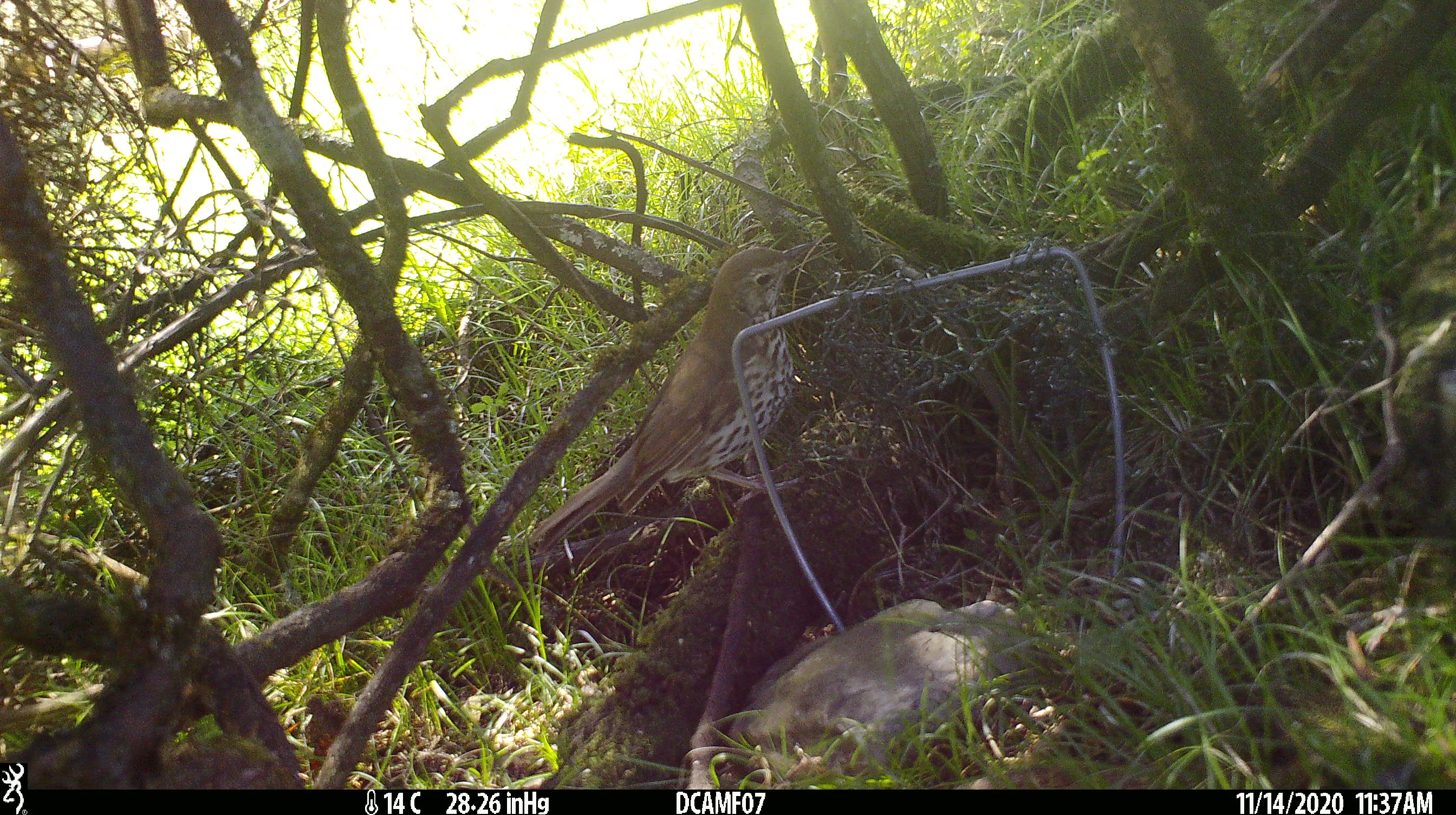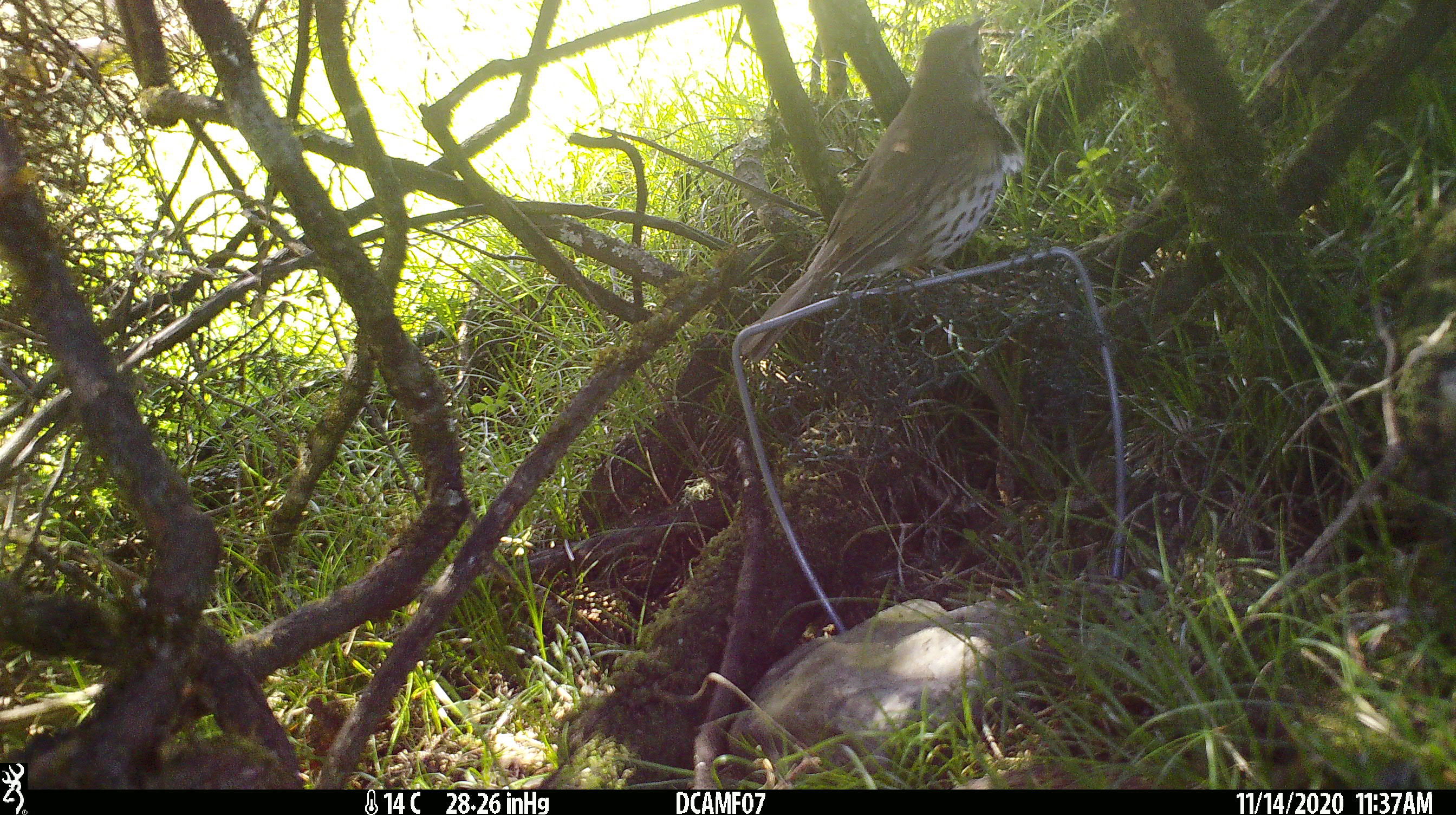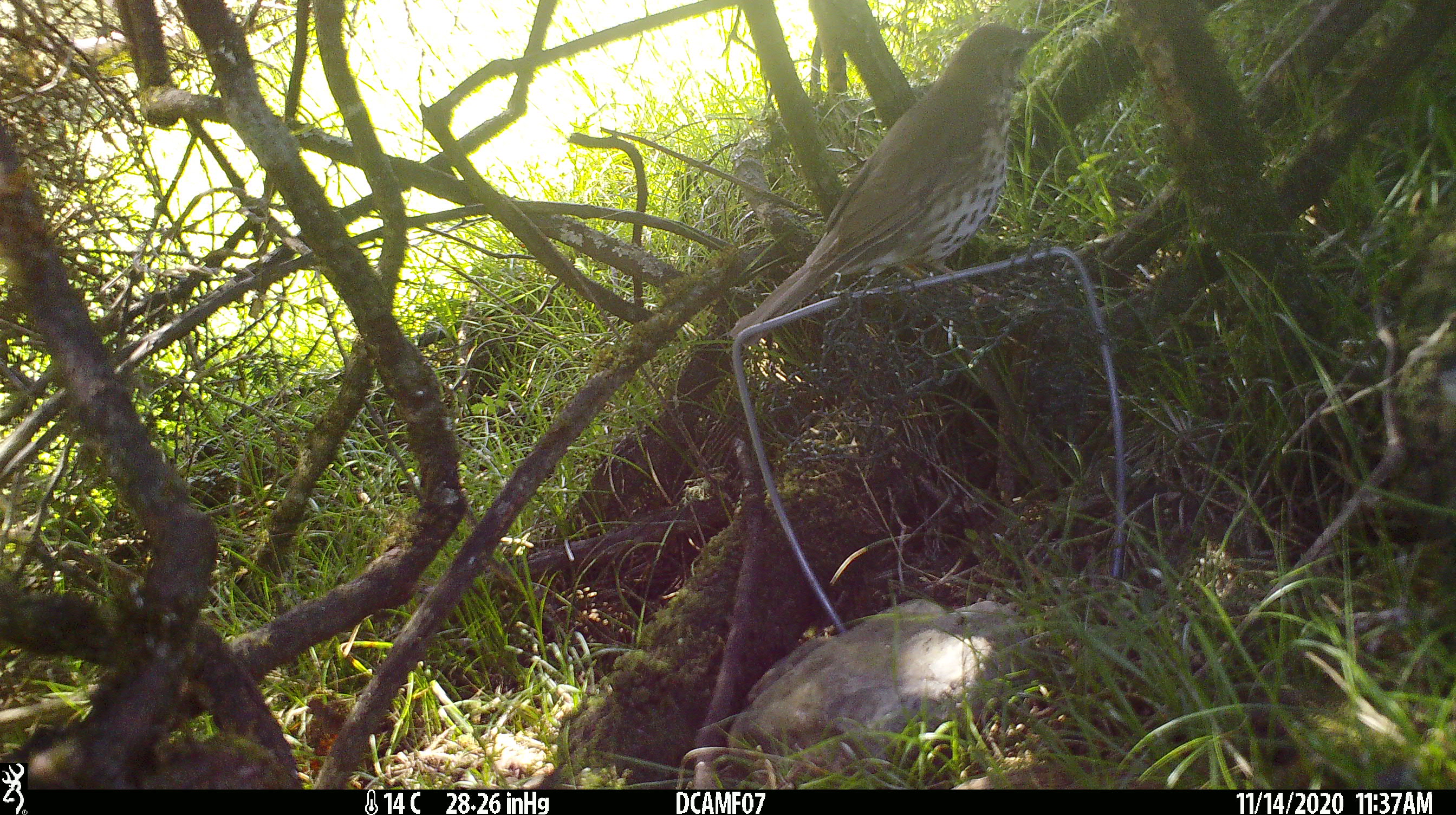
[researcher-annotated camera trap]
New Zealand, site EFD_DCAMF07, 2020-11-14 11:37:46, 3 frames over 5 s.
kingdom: Animalia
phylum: Chordata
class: Aves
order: Passeriformes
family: Turdidae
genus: Turdus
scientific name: Turdus philomelos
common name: song thrush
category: thrush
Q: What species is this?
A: Thrush (song thrush) (Turdus philomelos).